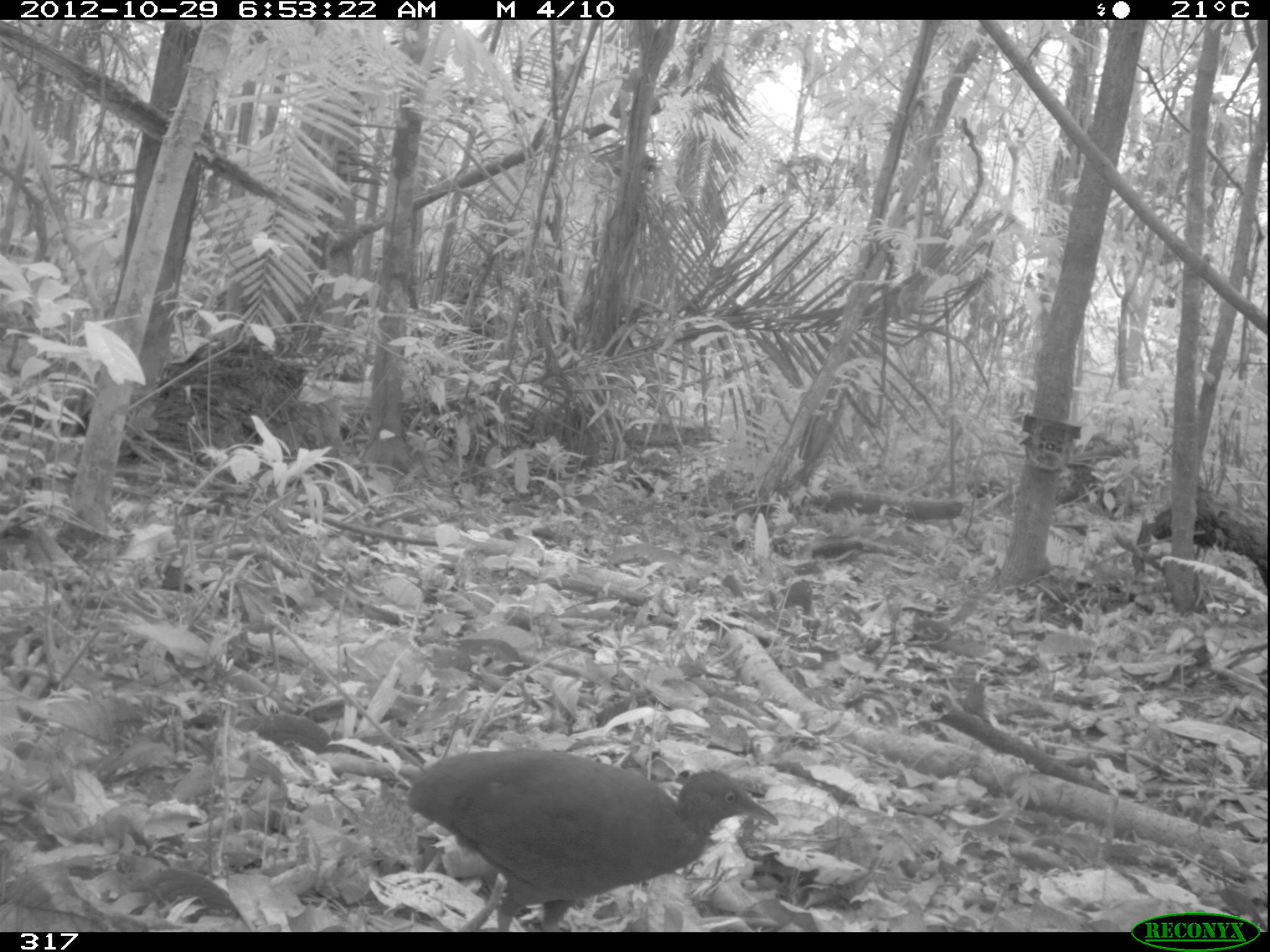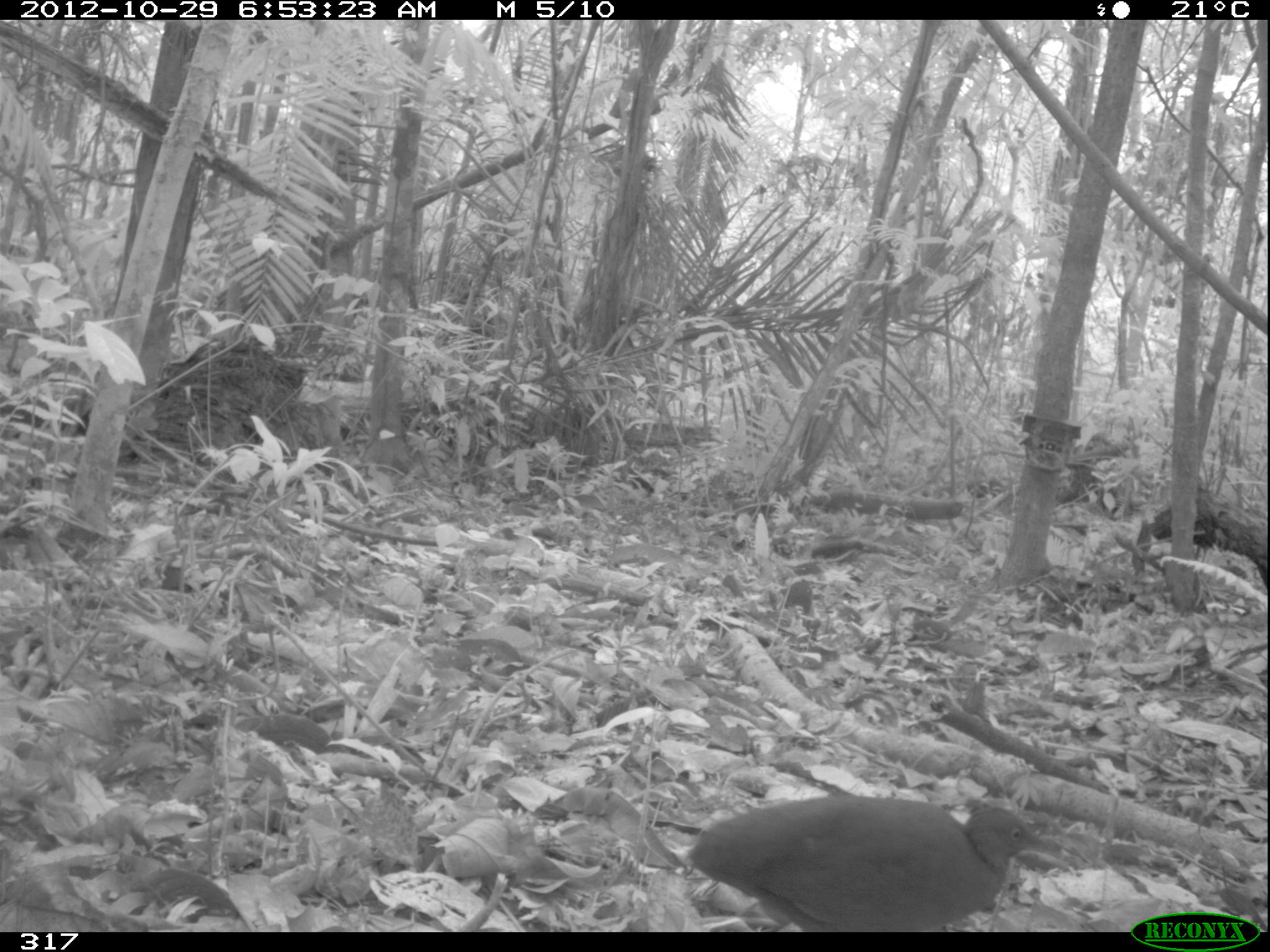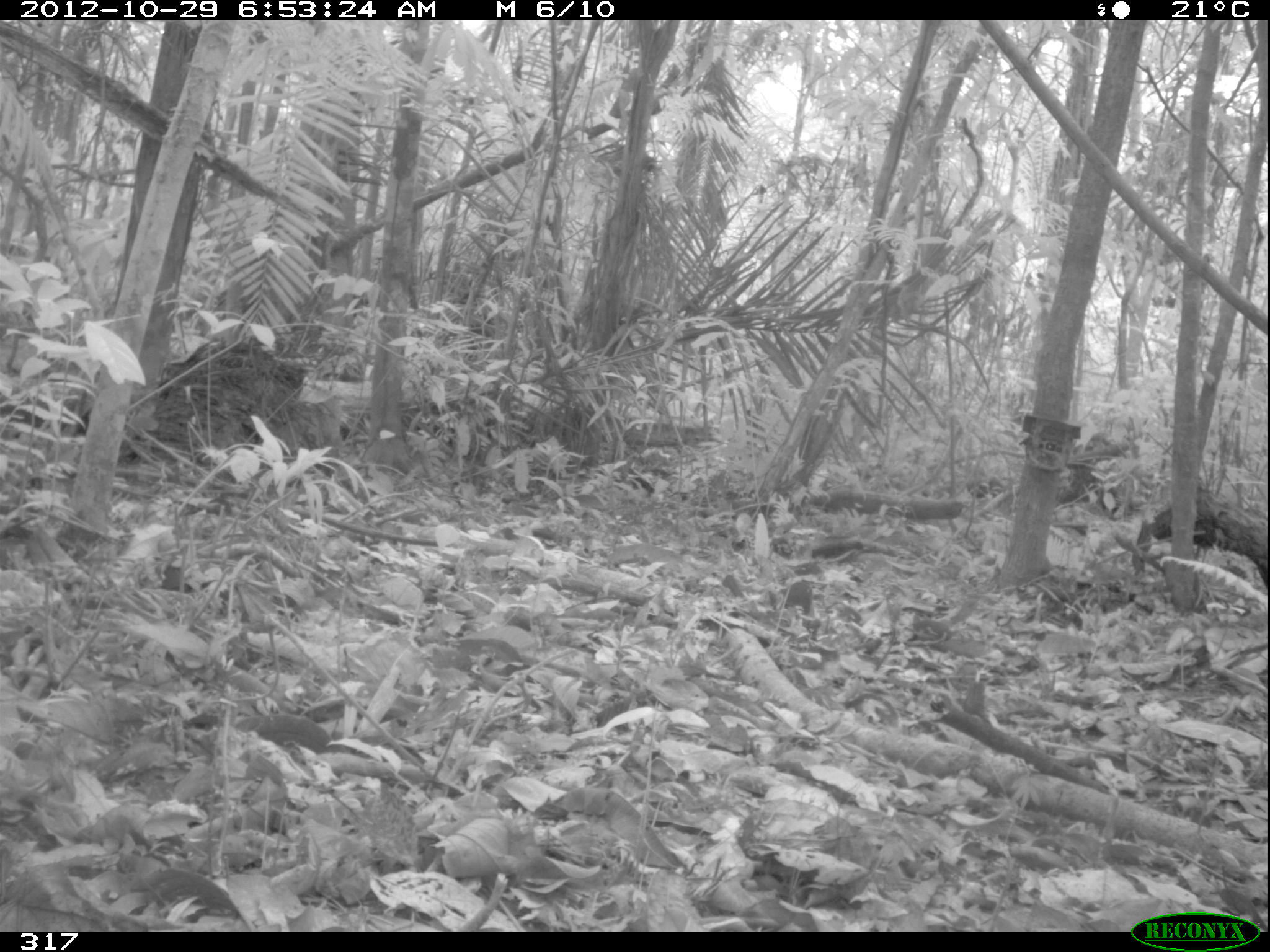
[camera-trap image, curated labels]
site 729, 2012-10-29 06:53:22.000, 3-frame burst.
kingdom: Animalia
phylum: Chordata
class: Aves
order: Galliformes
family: Phasianidae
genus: Alectoris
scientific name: Alectoris rufa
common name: red-legged partridge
Alectoris rufa (red-legged partridge).